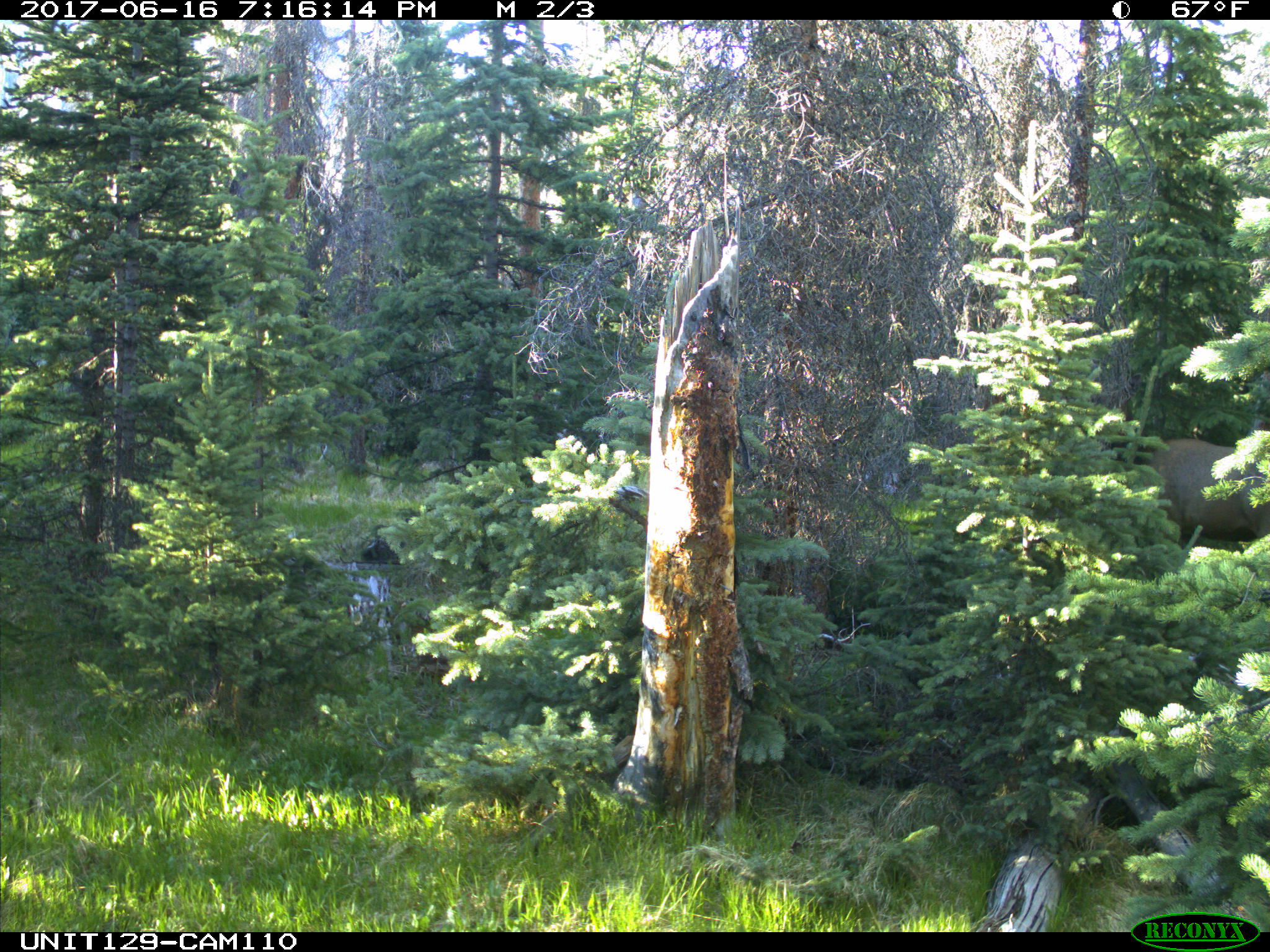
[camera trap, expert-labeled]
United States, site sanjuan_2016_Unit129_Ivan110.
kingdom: Animalia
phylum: Chordata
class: Mammalia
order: Artiodactyla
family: Cervidae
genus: Cervus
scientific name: Cervus elaphus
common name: red deer